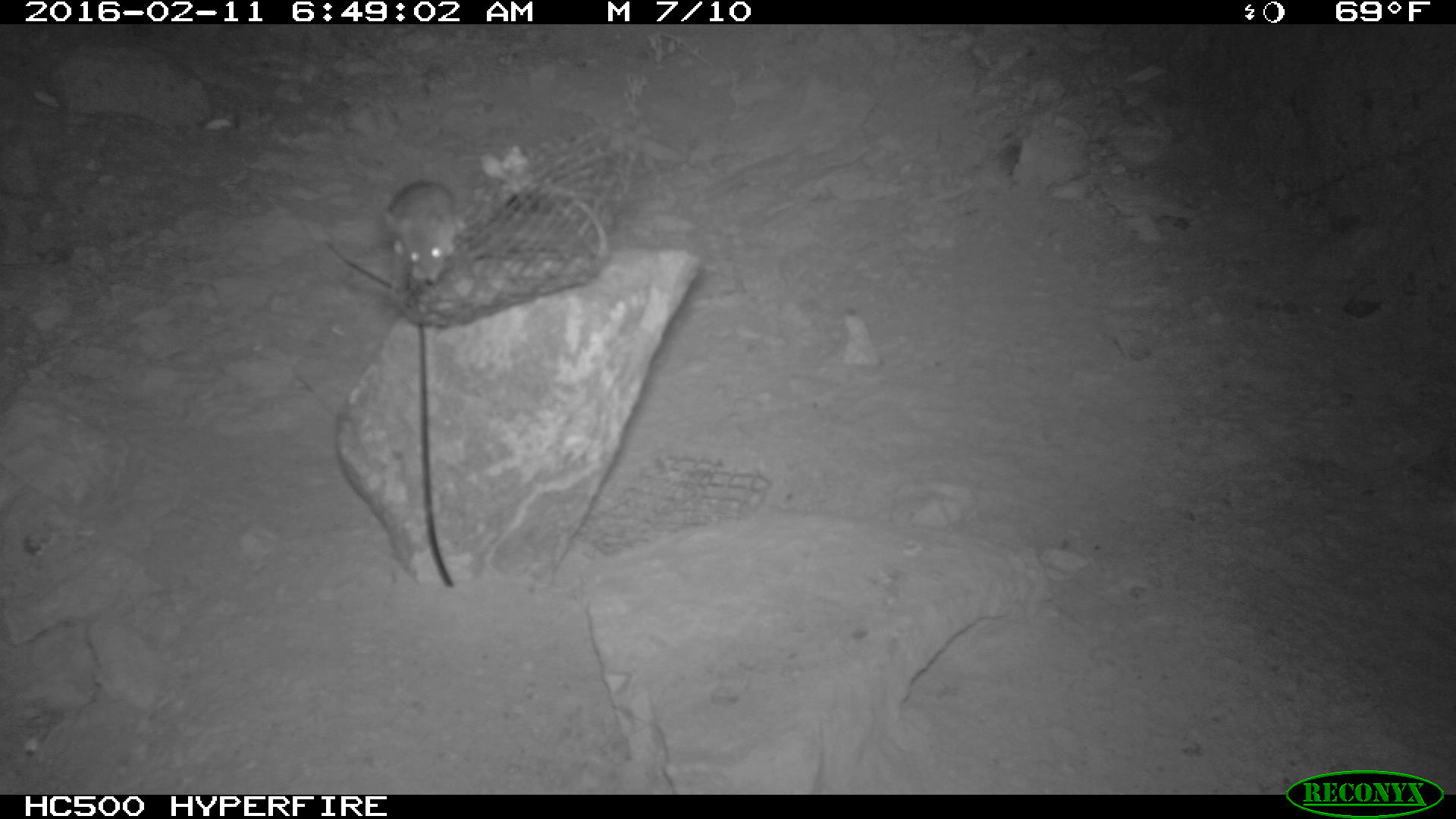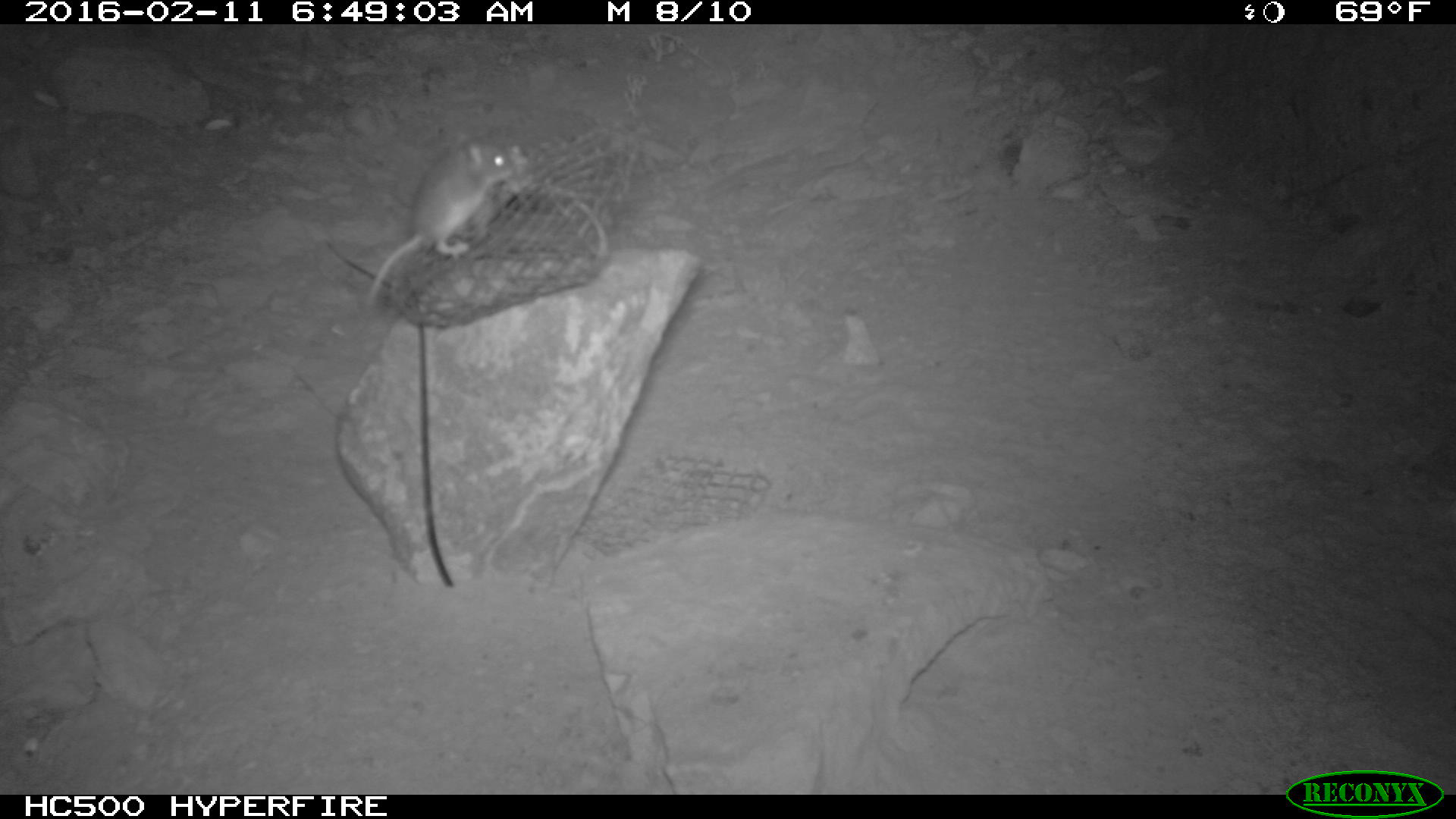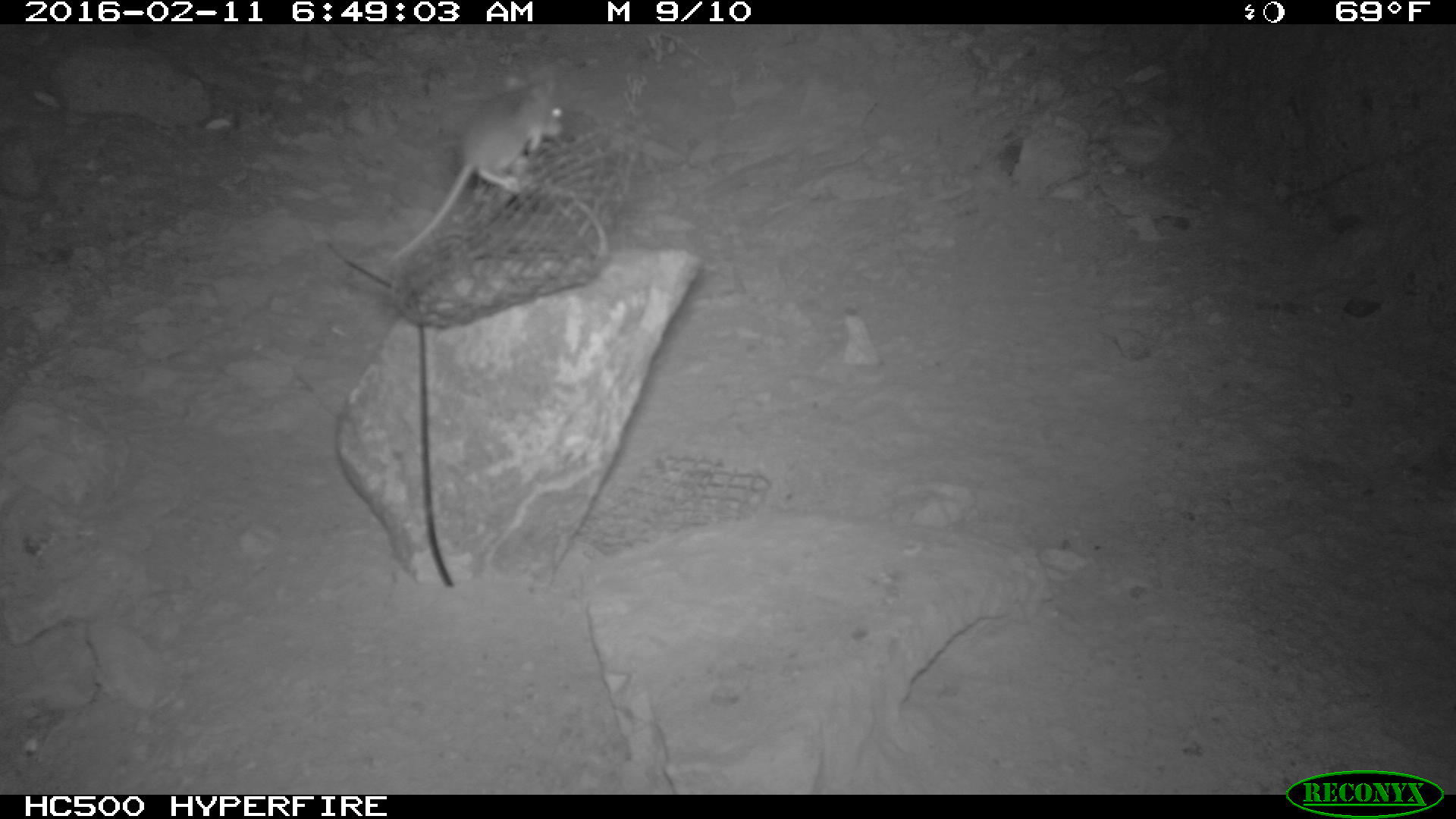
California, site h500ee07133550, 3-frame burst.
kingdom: Animalia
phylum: Chordata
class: Mammalia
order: Rodentia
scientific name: Rodentia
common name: rodent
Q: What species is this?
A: Rodent (Rodentia).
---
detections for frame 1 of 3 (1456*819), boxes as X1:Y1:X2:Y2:
rodent: 382:180:458:282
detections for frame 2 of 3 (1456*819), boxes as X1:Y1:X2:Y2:
rodent: 364:129:516:309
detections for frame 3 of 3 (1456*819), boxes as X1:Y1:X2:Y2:
rodent: 393:70:564:259